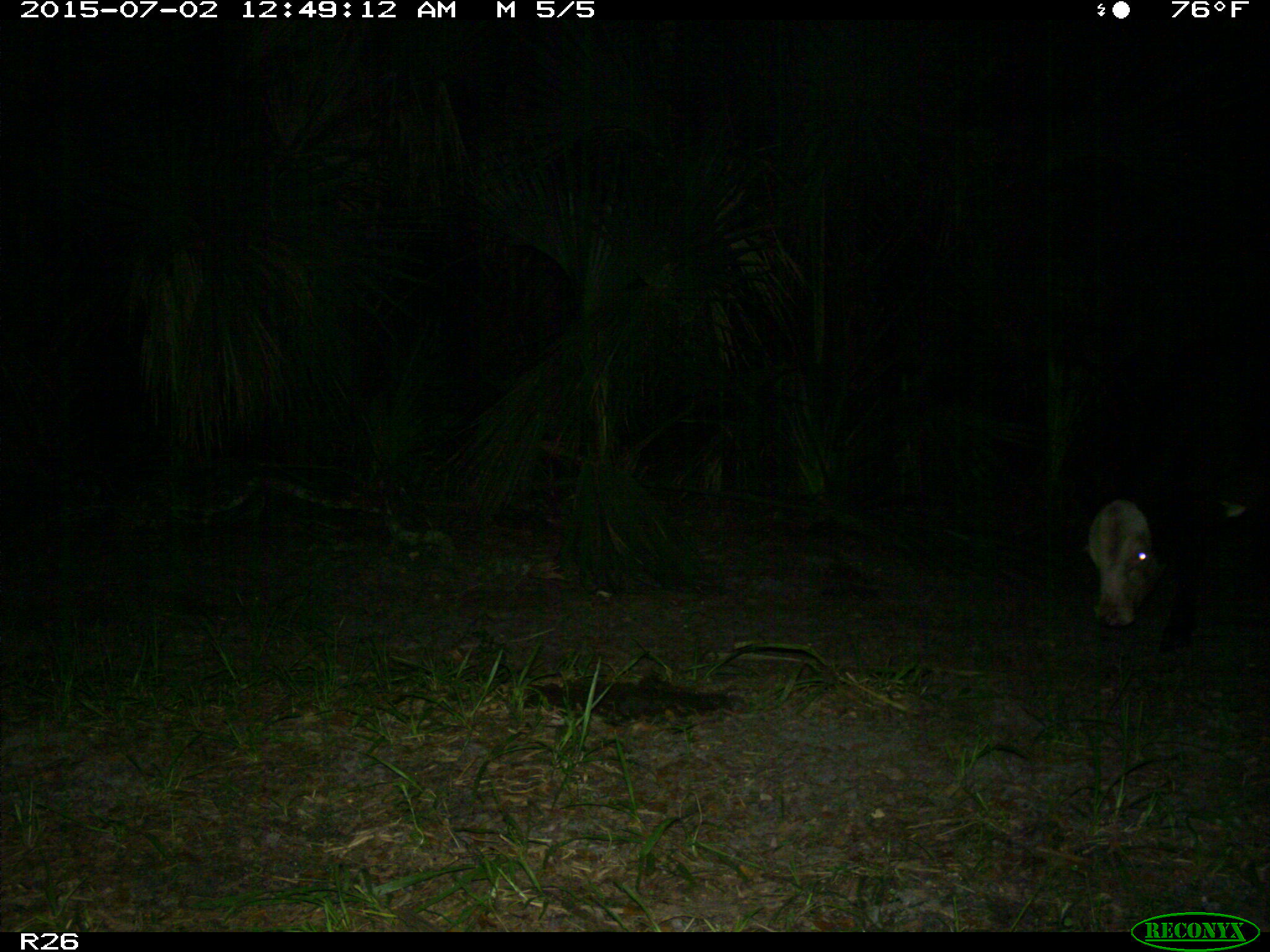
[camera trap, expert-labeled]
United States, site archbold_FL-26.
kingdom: Animalia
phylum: Chordata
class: Mammalia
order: Artiodactyla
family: Bovidae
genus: Bos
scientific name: Bos taurus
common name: domestic cow